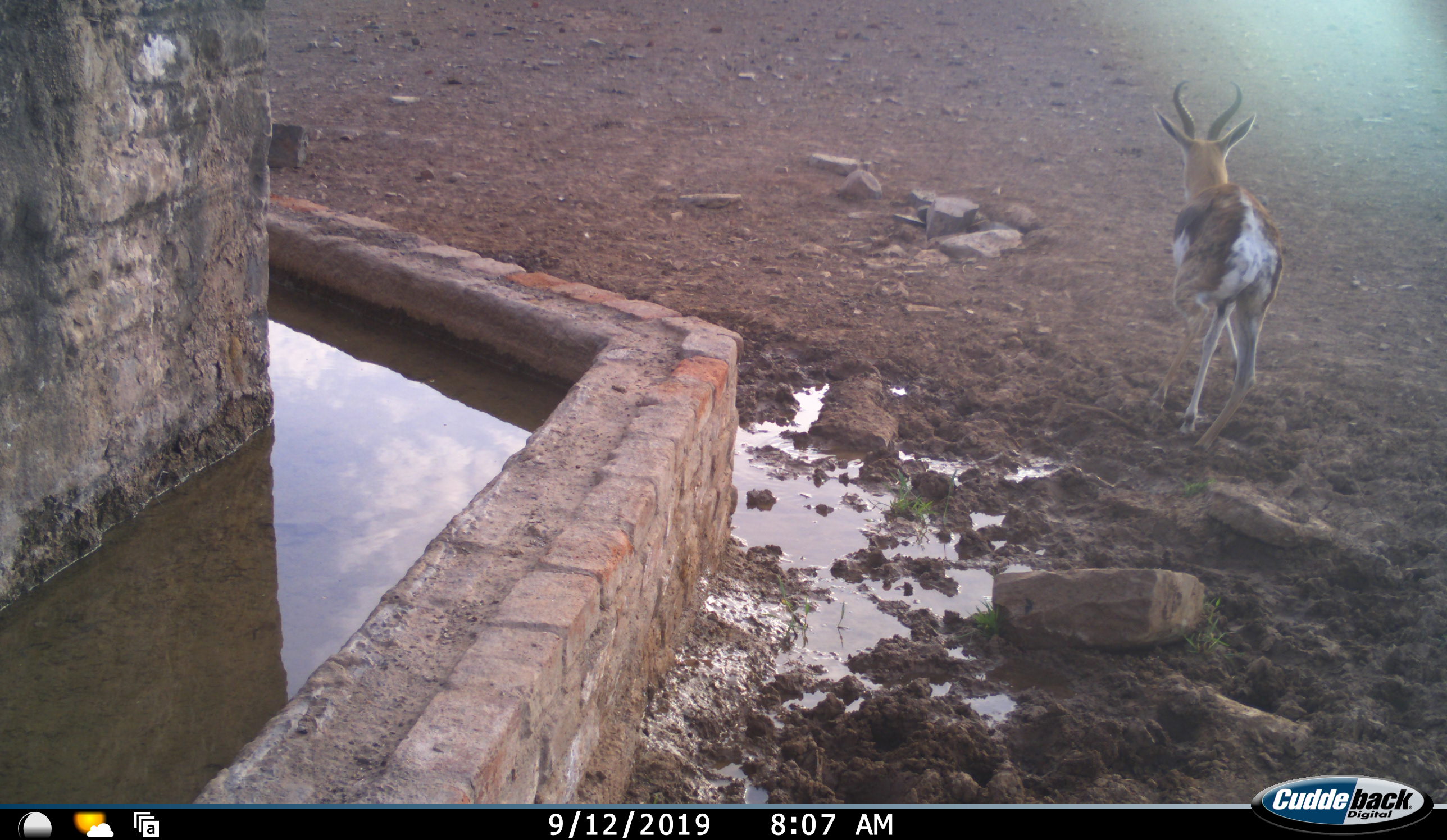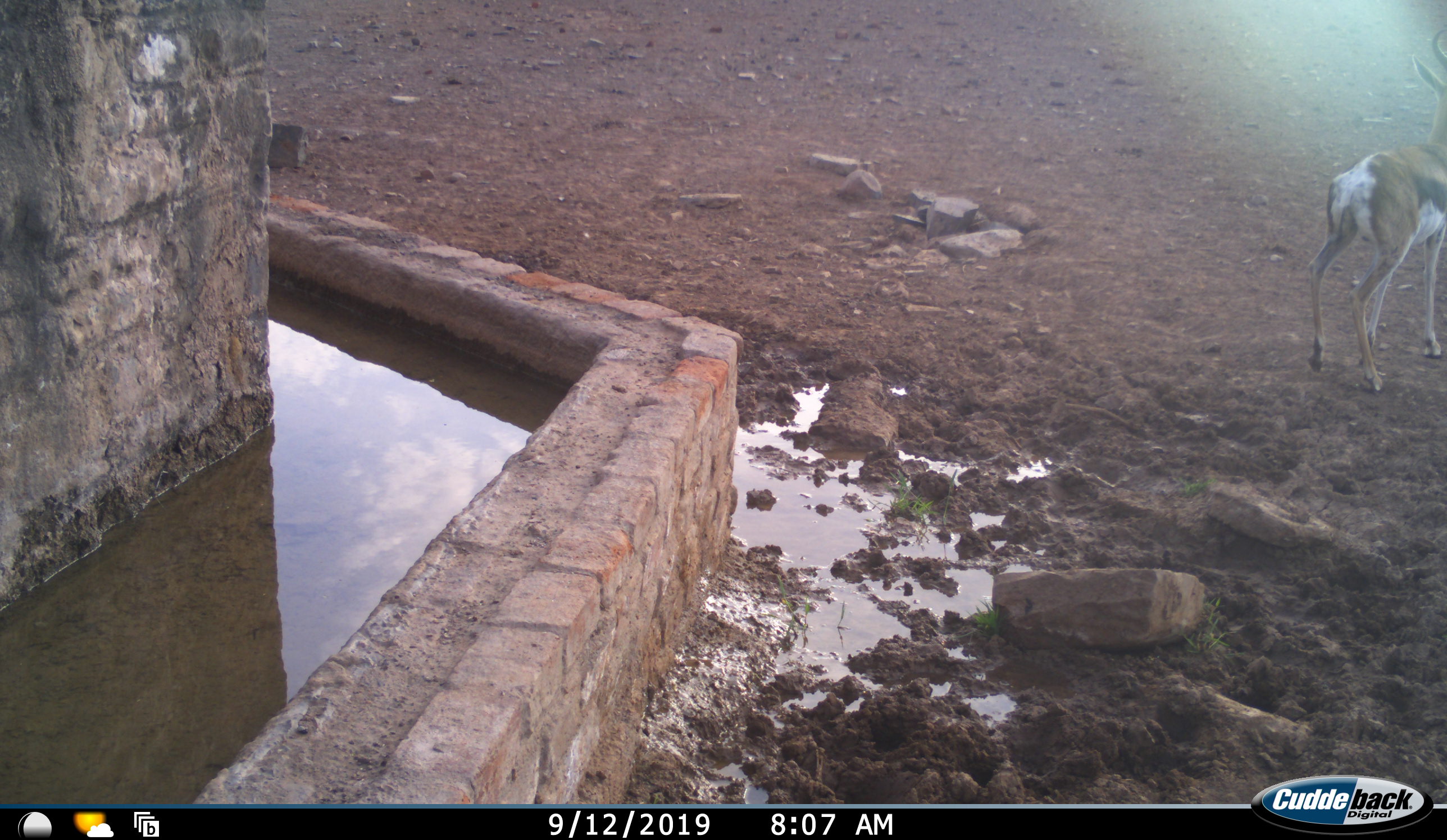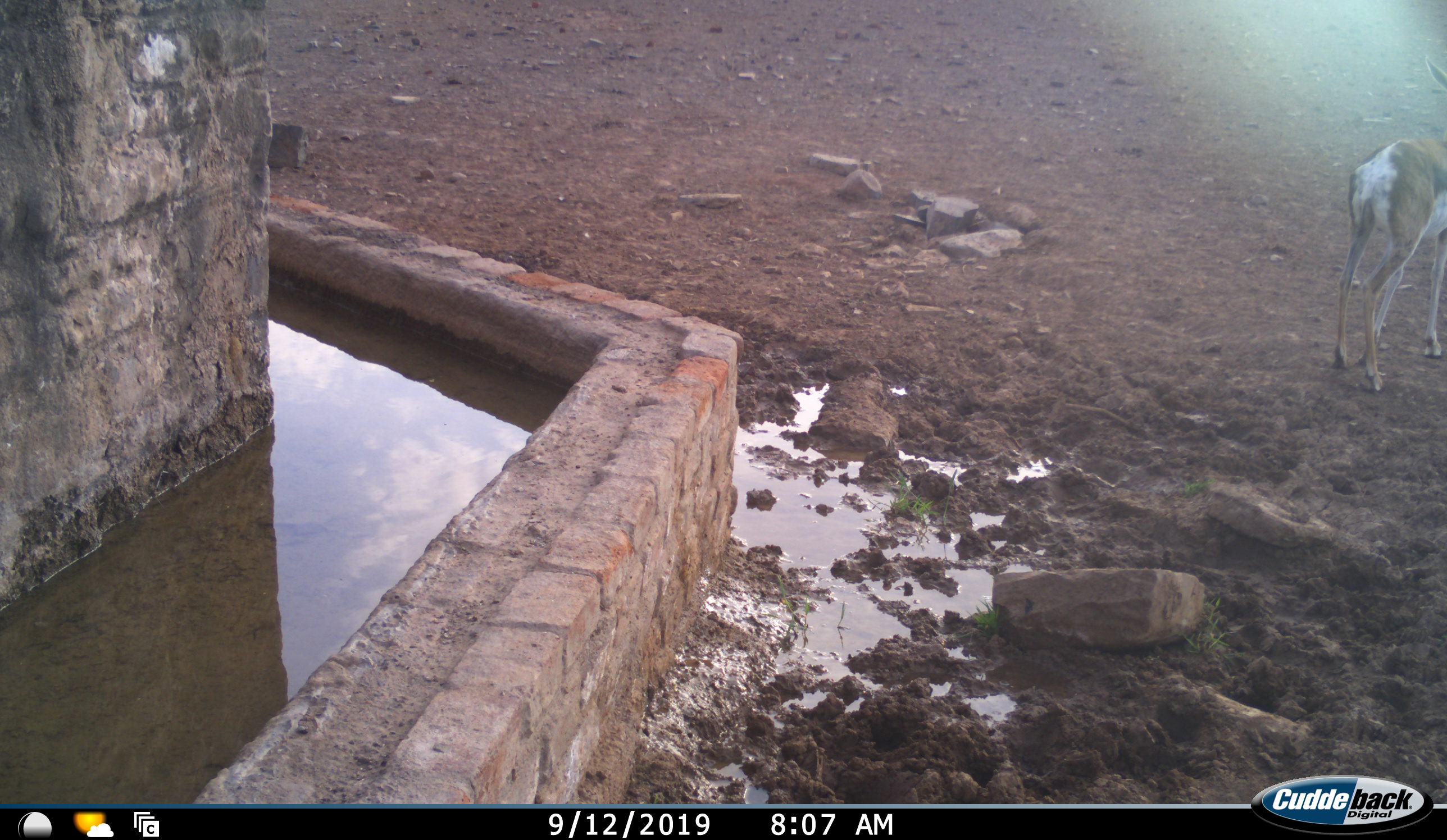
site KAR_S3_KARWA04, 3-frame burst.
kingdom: Animalia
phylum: Chordata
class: Mammalia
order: Artiodactyla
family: Bovidae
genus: Antidorcas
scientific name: Antidorcas marsupialis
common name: springbok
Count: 1.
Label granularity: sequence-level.